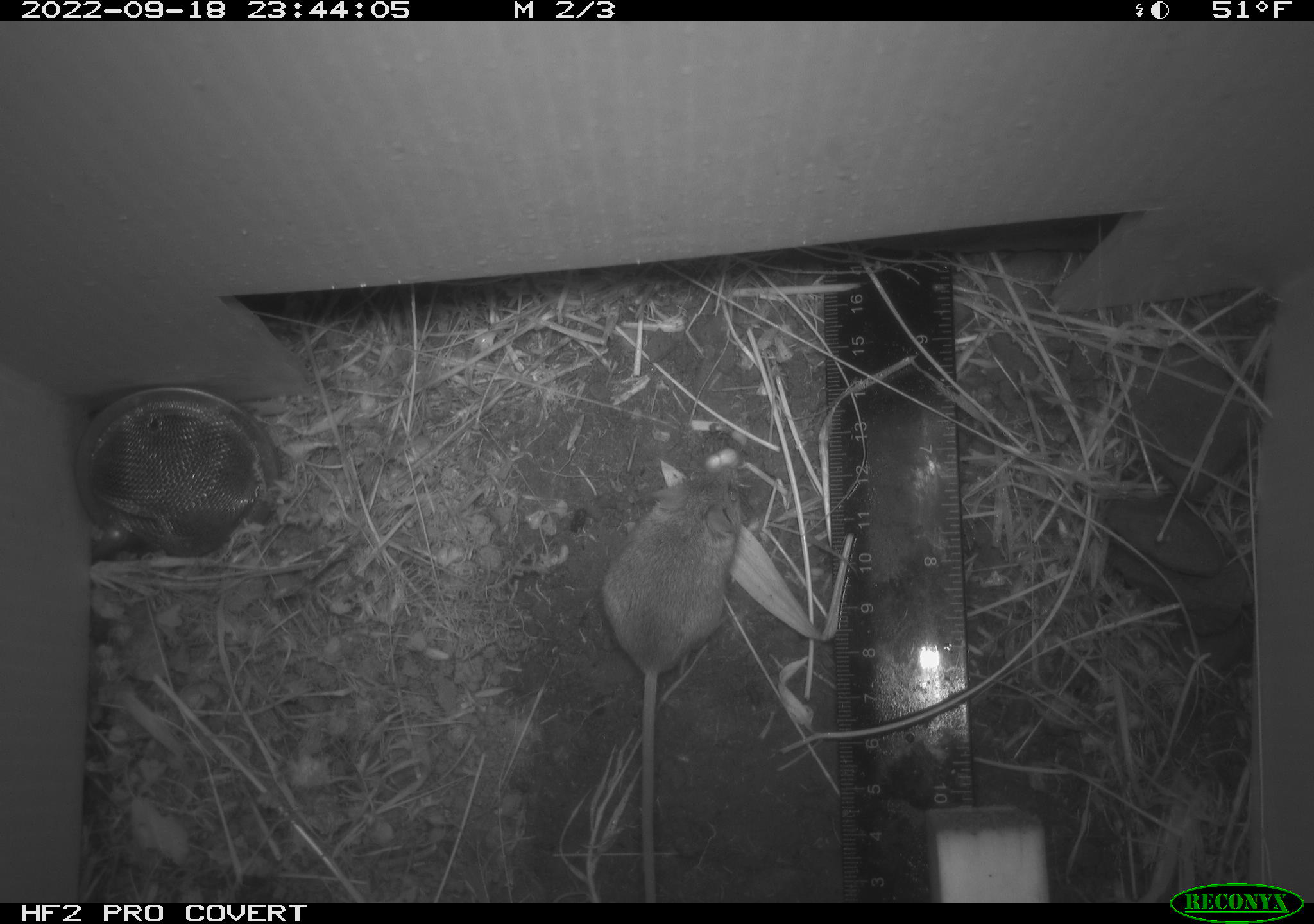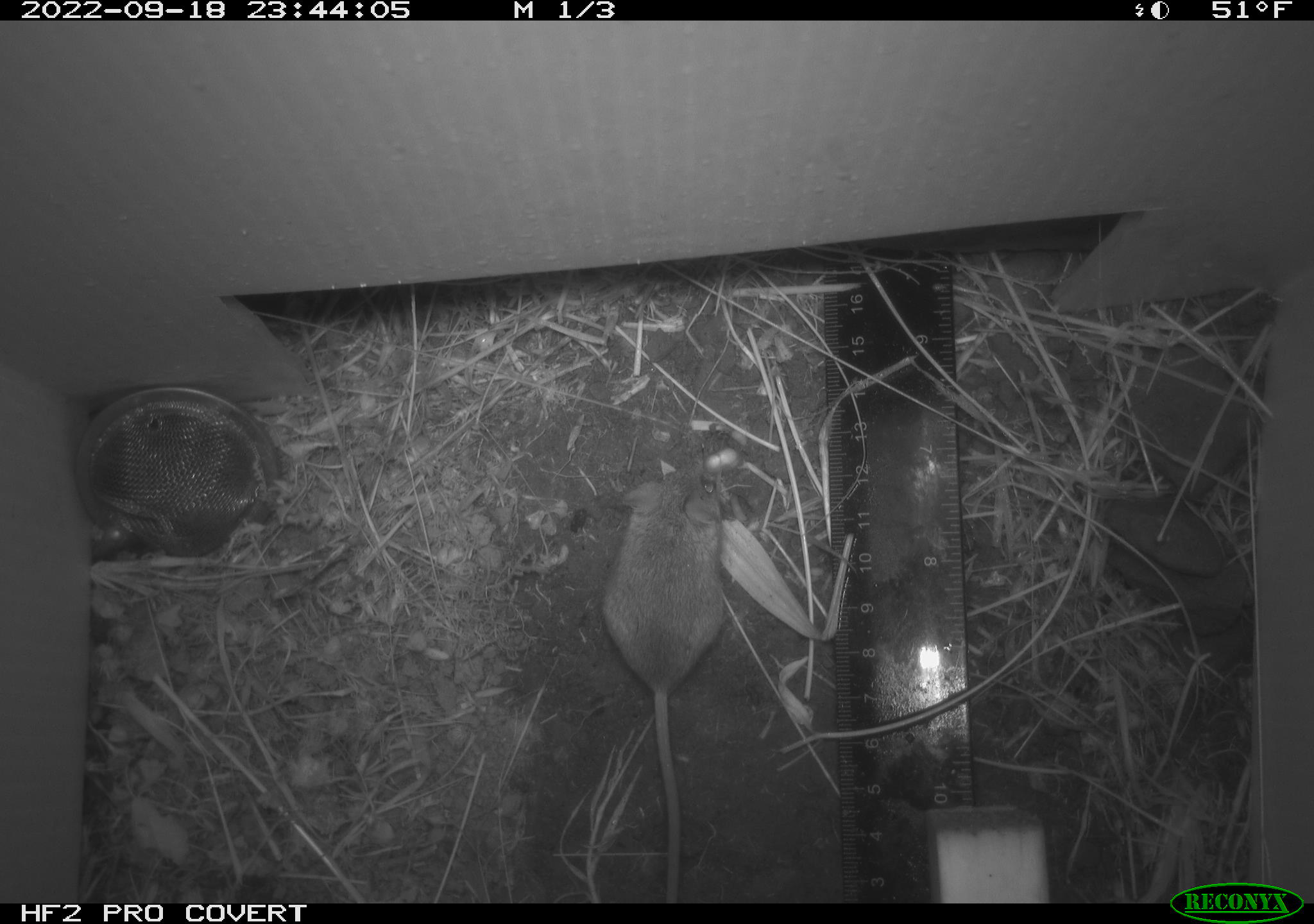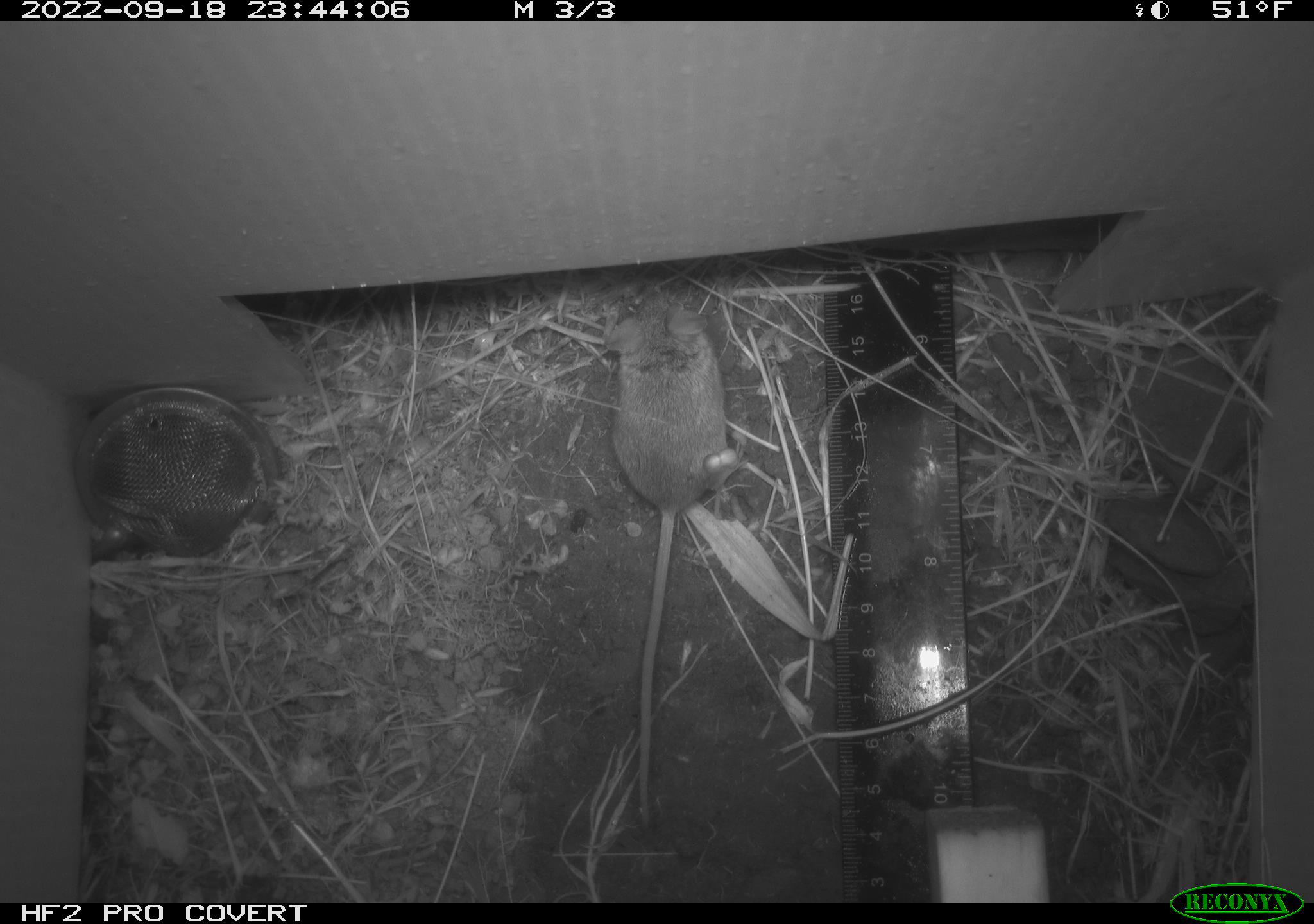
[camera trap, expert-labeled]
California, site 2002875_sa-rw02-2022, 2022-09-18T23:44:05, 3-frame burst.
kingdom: Animalia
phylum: Chordata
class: Mammalia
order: Rodentia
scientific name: Rodentia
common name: mouse species